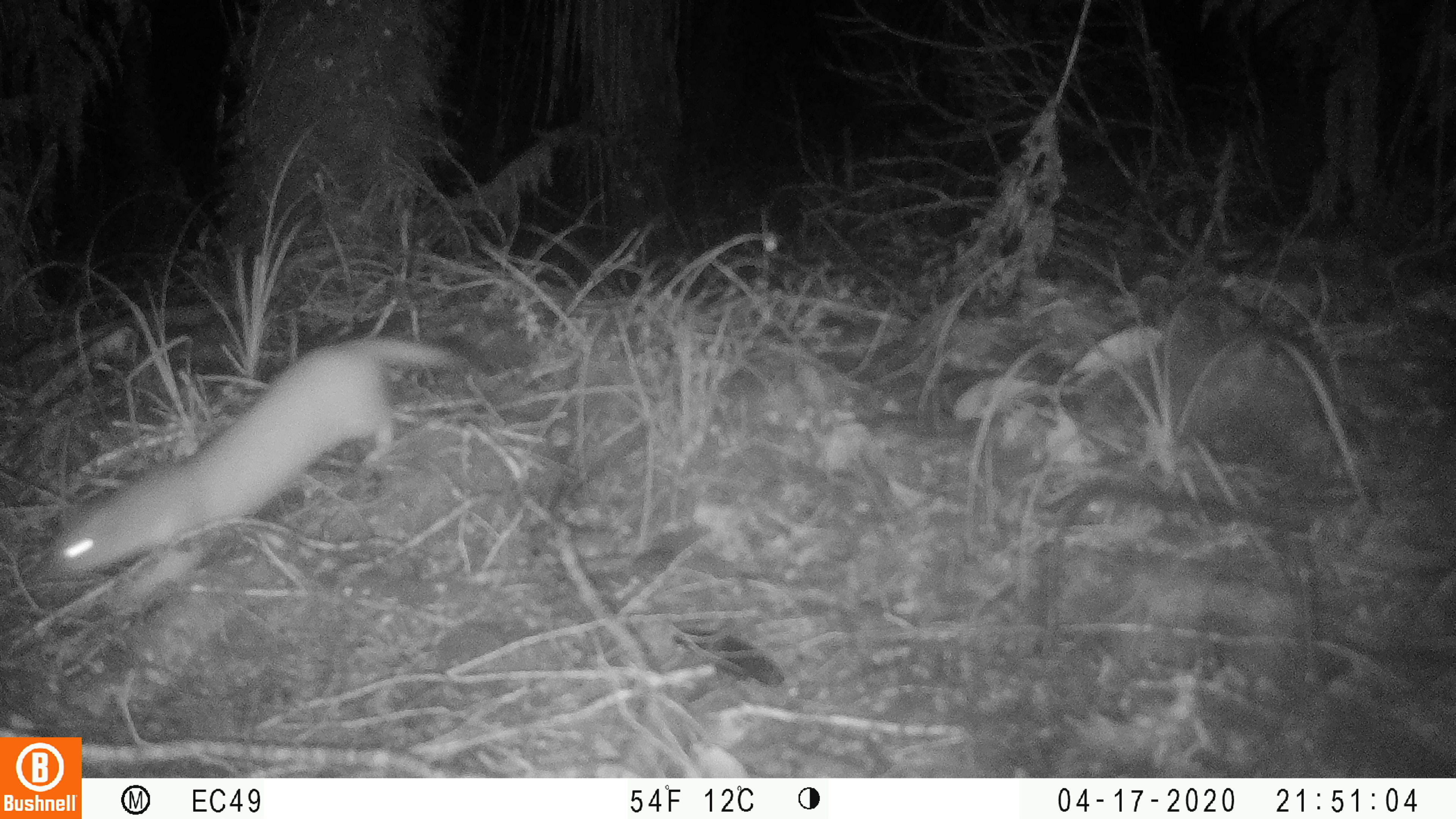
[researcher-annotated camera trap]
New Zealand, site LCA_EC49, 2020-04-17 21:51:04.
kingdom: Animalia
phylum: Chordata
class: Mammalia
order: Carnivora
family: Mustelidae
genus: Mustela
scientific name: Mustela erminea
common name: stoat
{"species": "stoat (Mustela erminea)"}